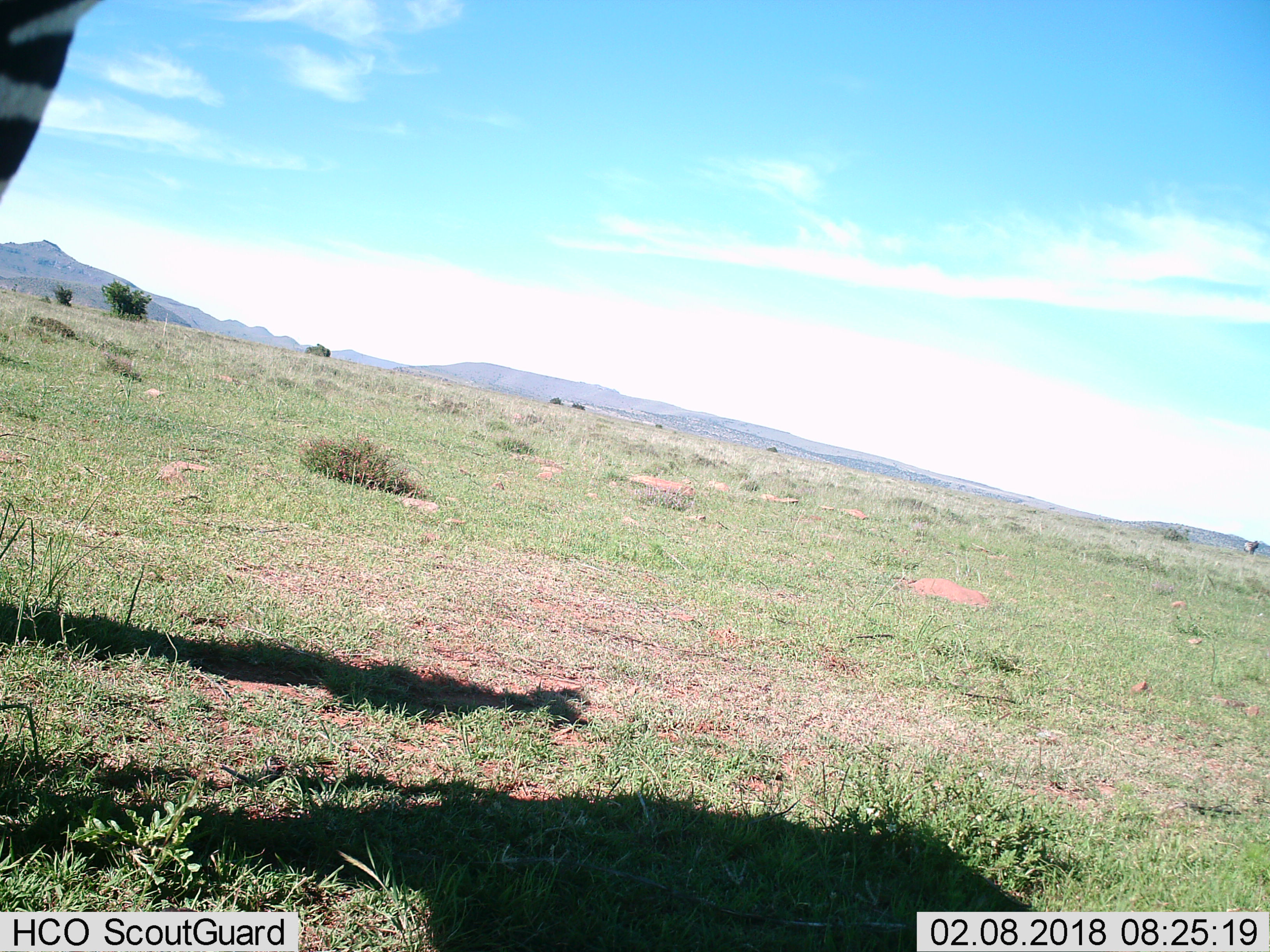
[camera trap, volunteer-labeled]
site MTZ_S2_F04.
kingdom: Animalia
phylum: Chordata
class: Mammalia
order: Perissodactyla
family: Equidae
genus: Equus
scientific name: Equus zebra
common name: mountain zebra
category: zebramountain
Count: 2.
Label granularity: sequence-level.